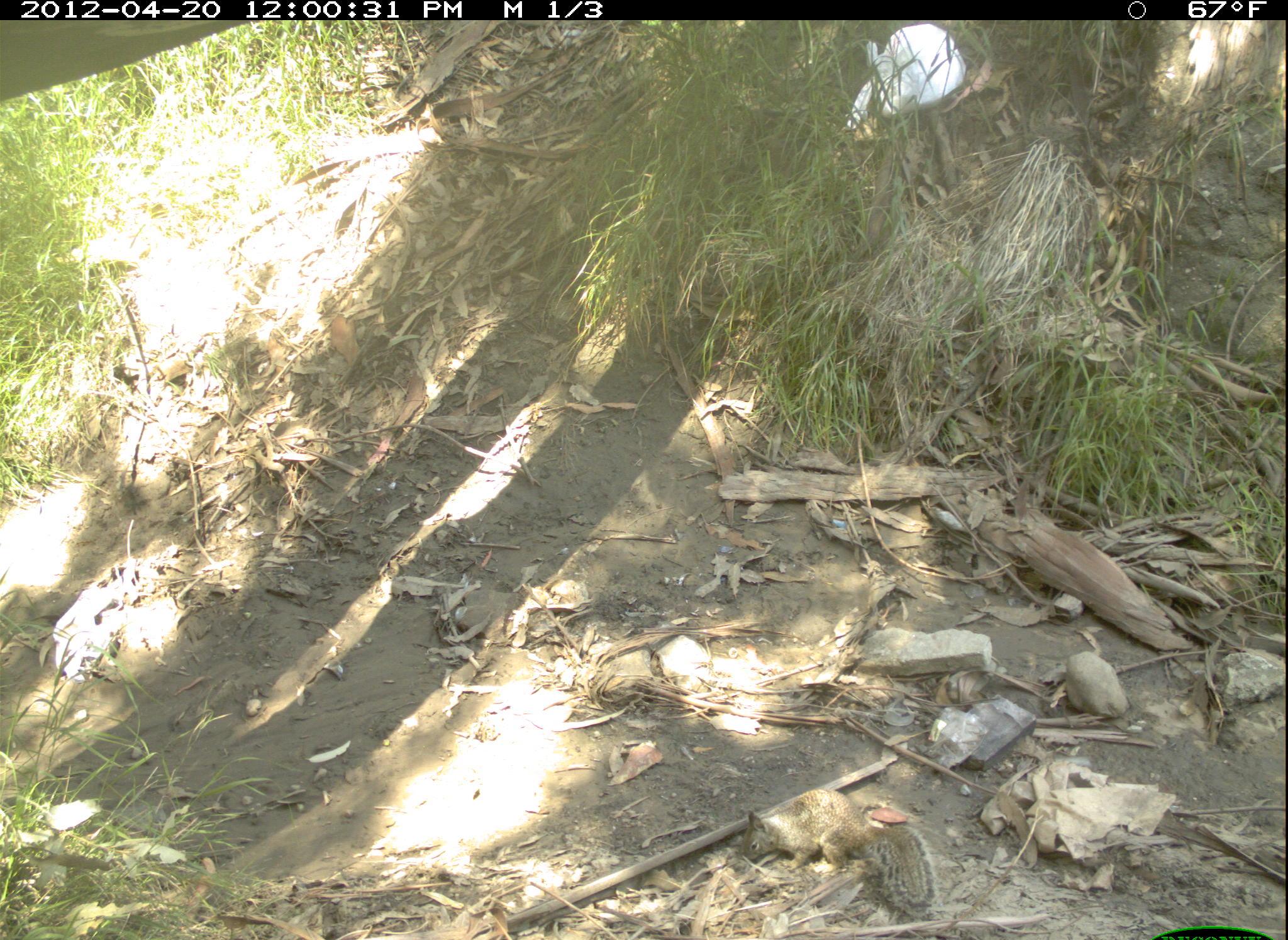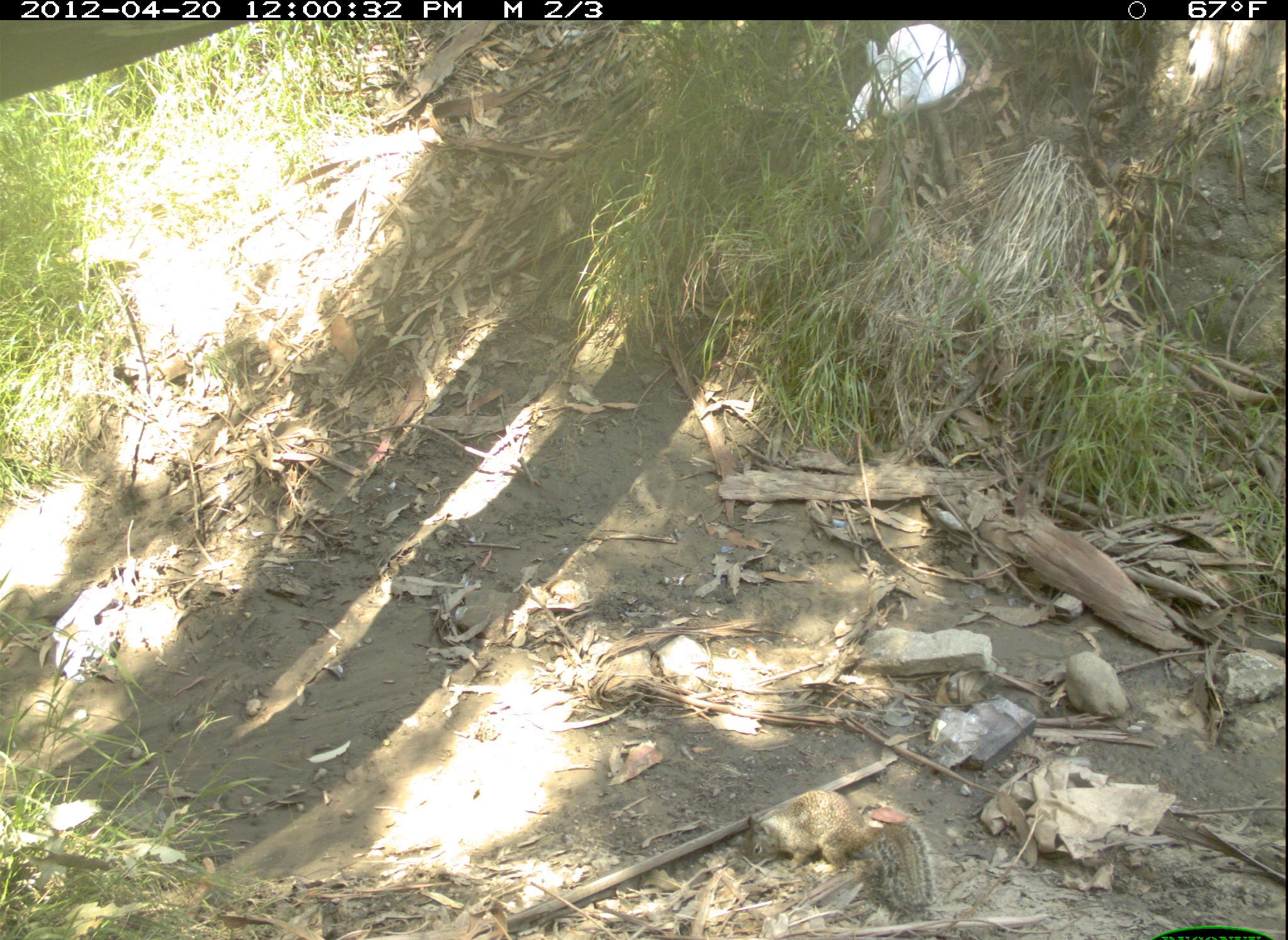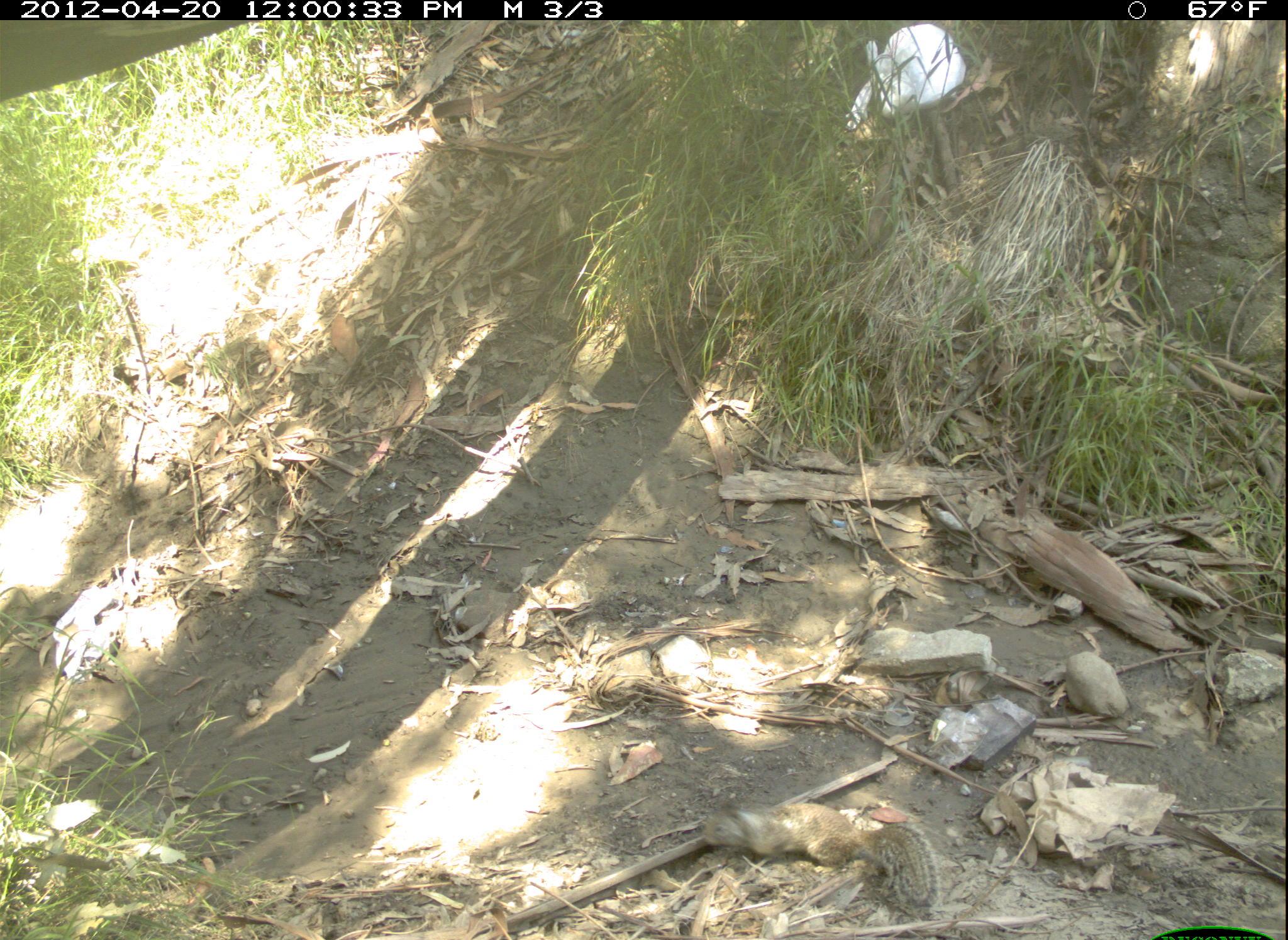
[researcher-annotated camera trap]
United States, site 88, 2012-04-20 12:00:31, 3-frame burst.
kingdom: Animalia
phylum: Chordata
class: Mammalia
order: Rodentia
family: Sciuridae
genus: Sciurus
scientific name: Sciurus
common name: squirrel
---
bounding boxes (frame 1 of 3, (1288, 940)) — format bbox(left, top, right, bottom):
squirrel: bbox(733, 781, 966, 928)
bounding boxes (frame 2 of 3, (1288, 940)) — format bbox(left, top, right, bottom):
squirrel: bbox(733, 783, 953, 916)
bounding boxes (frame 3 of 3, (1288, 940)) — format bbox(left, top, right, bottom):
squirrel: bbox(658, 784, 939, 936)